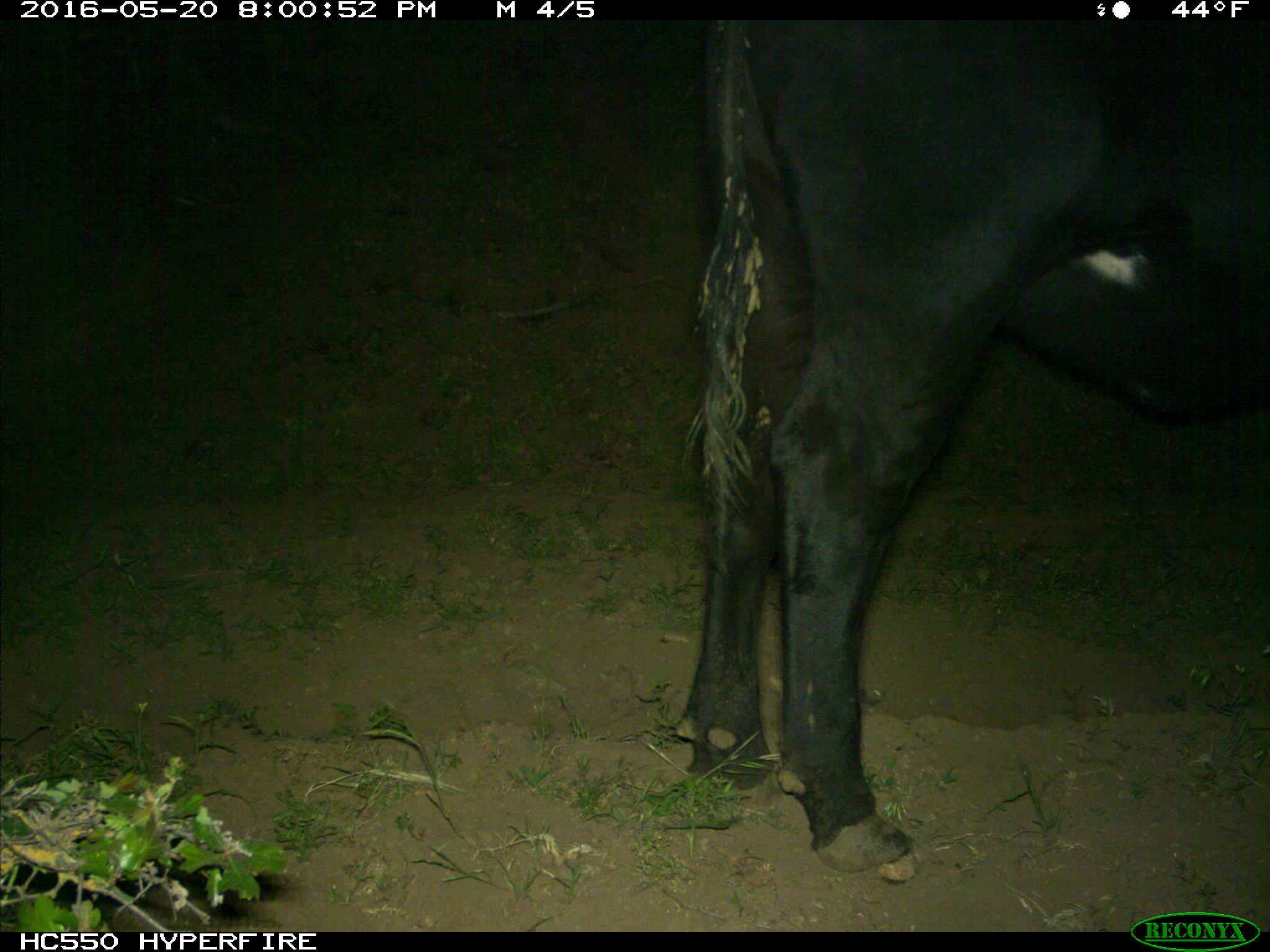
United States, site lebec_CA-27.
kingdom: Animalia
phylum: Chordata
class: Mammalia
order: Artiodactyla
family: Bovidae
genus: Bos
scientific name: Bos taurus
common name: domestic cow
Bos taurus (domestic cow).